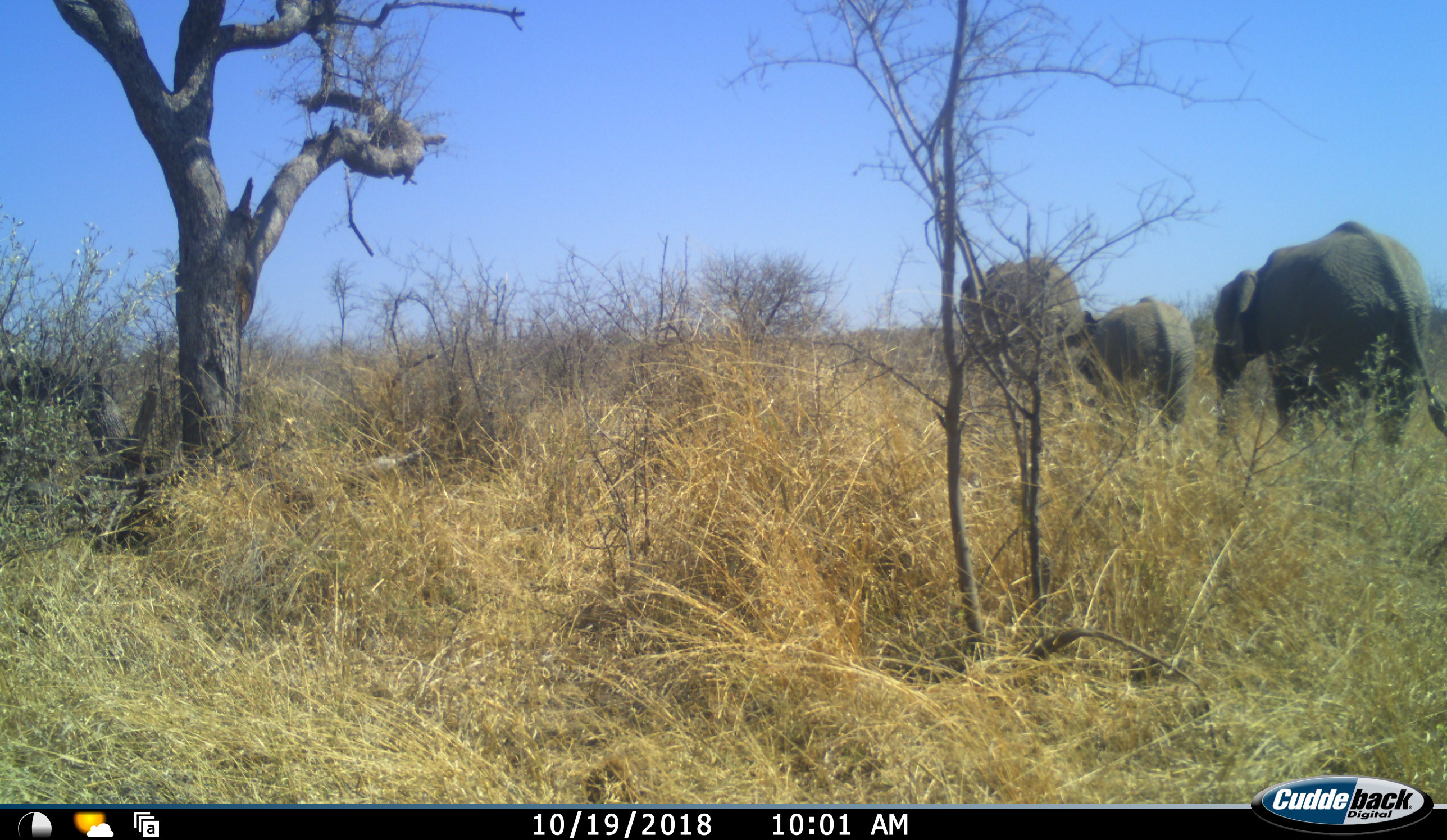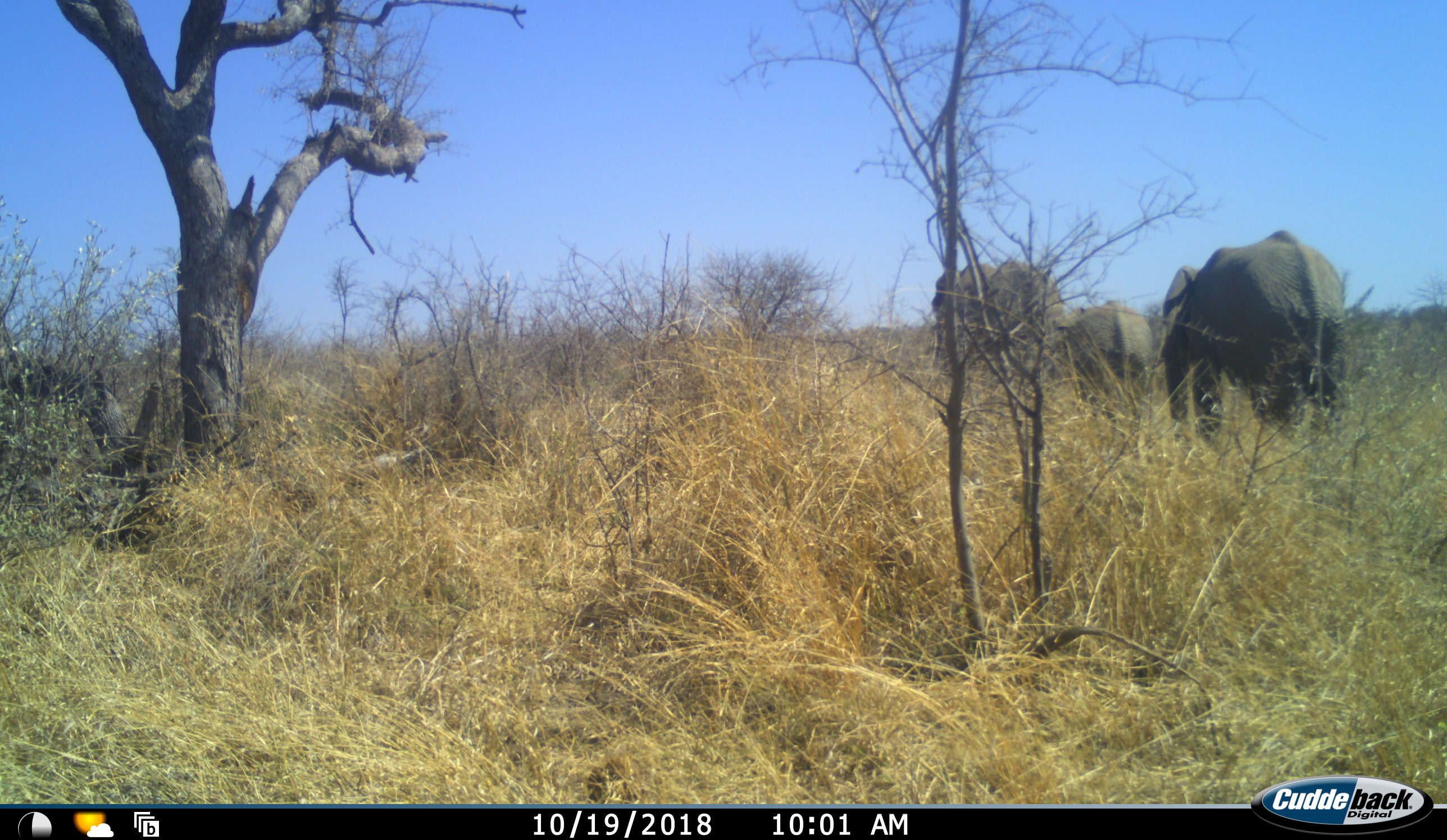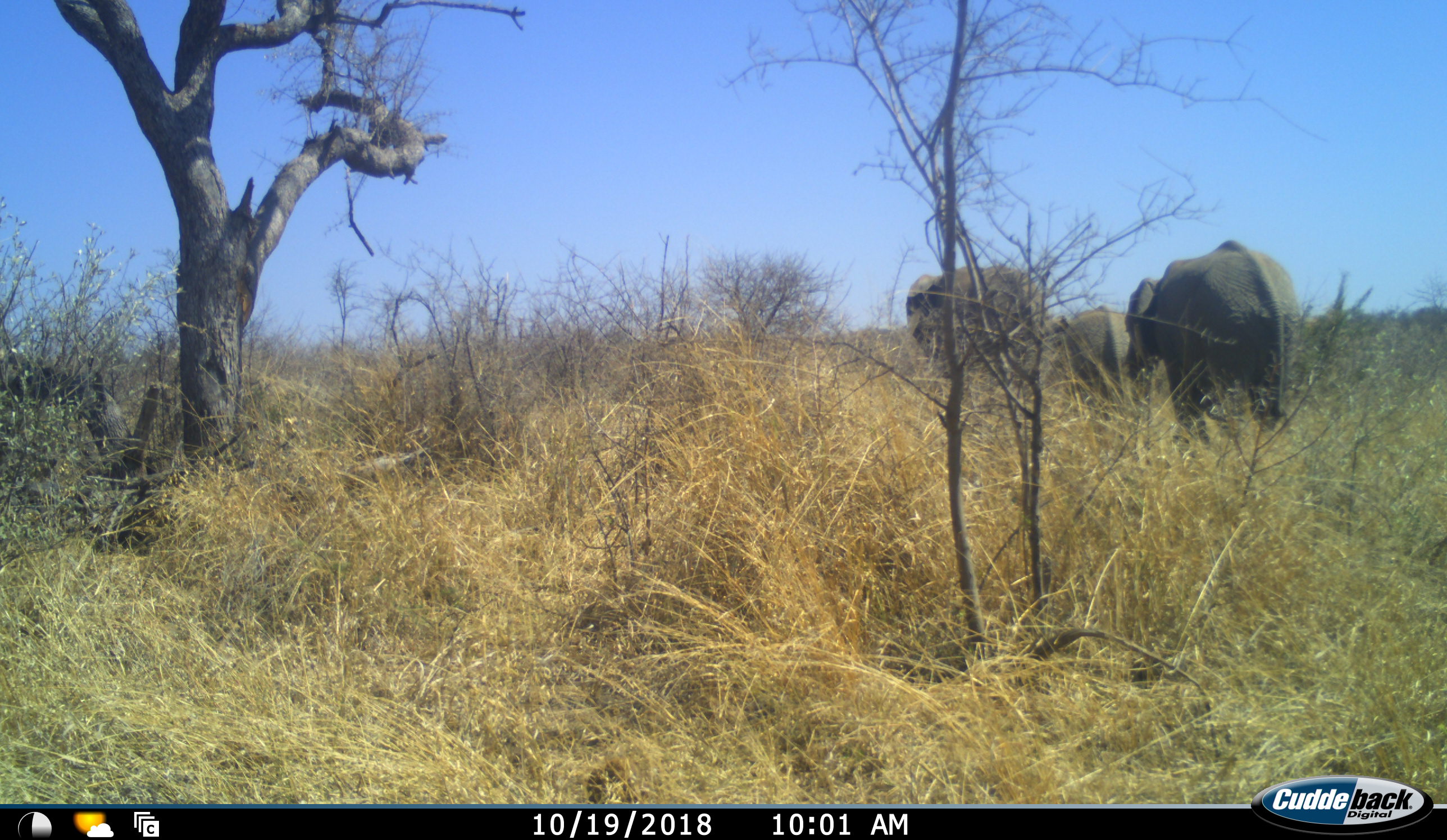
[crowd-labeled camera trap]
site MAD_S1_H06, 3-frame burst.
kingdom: Animalia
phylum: Chordata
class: Mammalia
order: Proboscidea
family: Elephantidae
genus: Loxodonta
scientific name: Loxodonta africana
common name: african bush elephant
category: elephant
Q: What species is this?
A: Elephant (african bush elephant) (Loxodonta africana).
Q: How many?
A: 3.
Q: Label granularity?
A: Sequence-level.